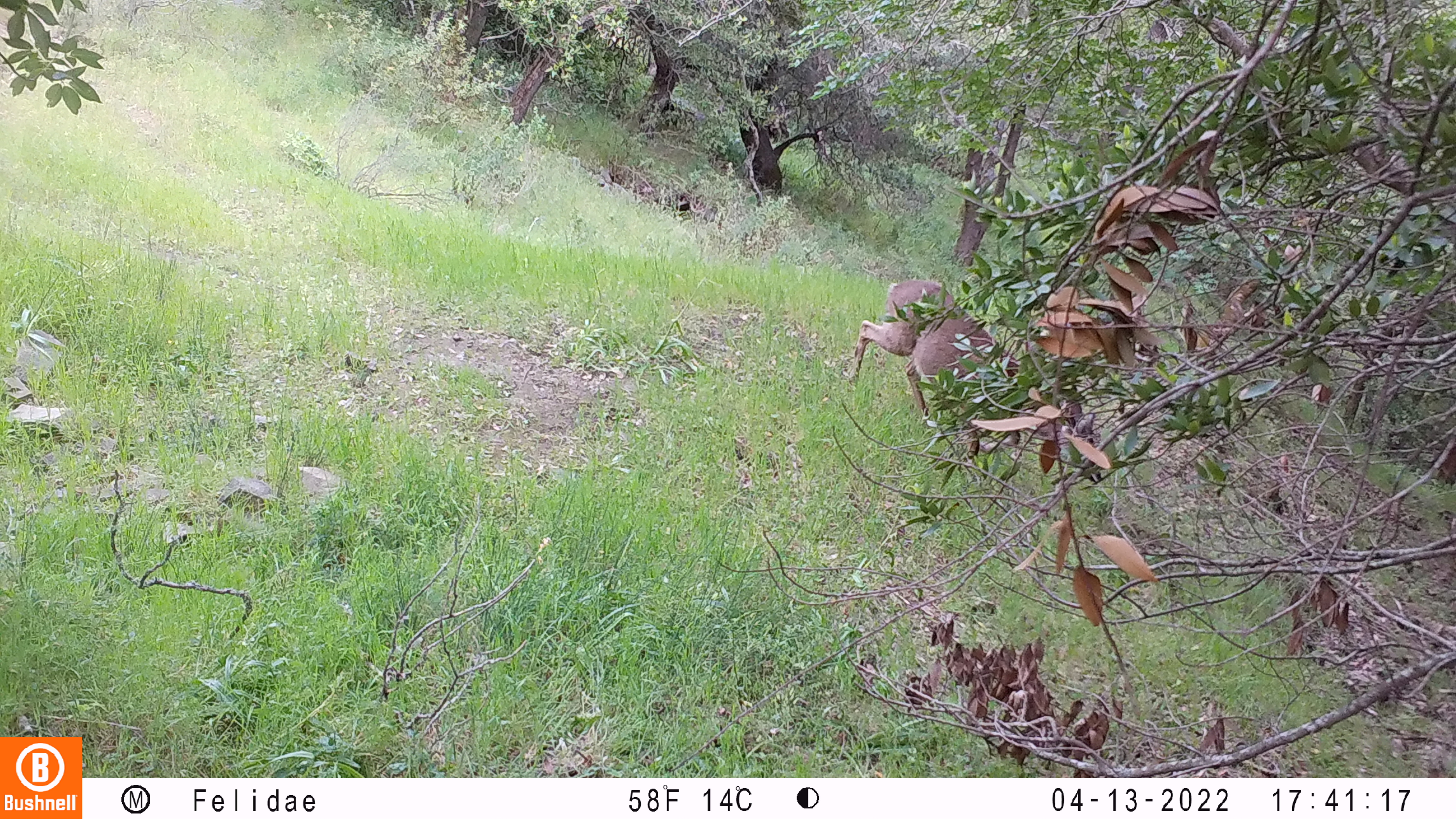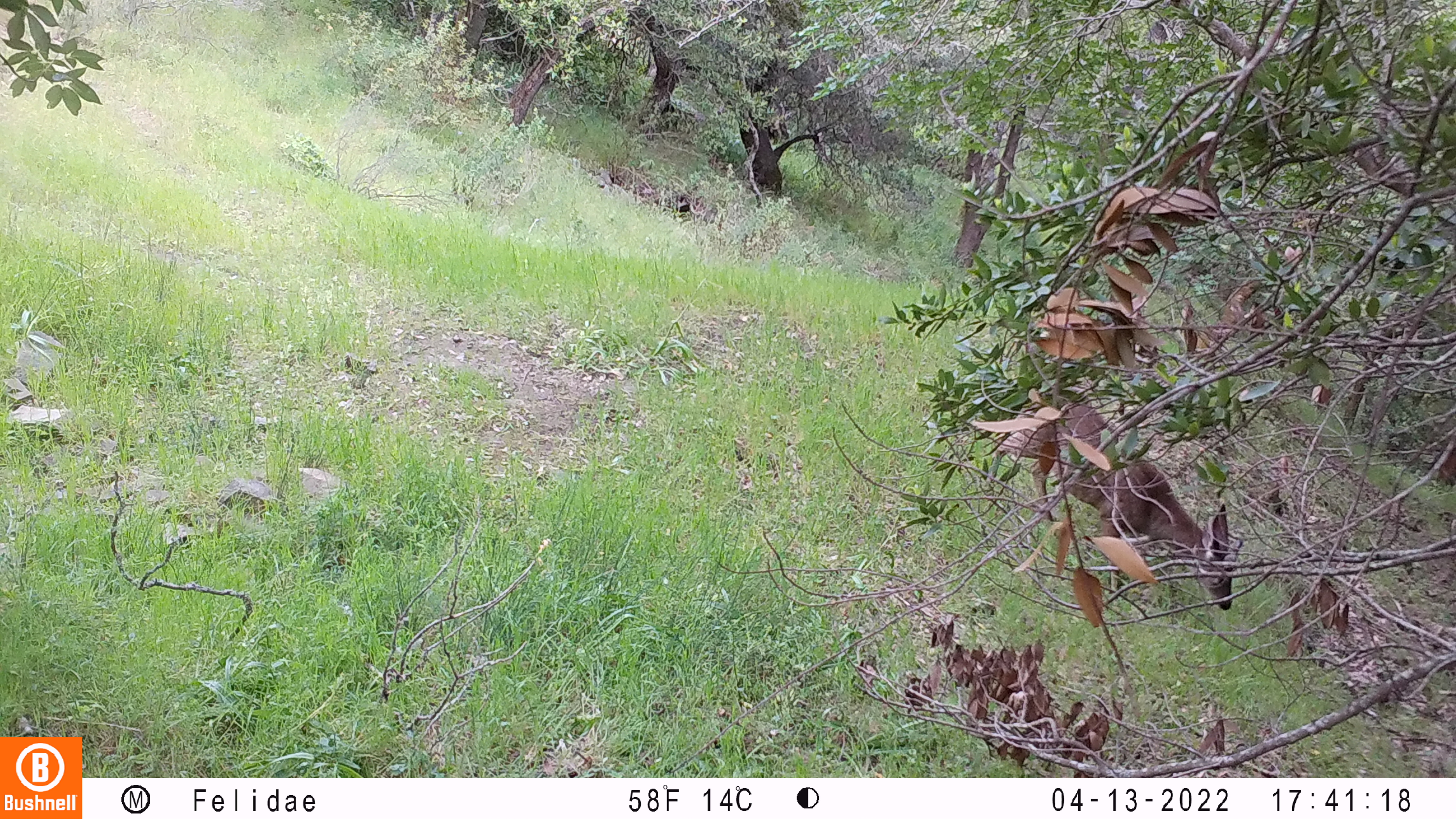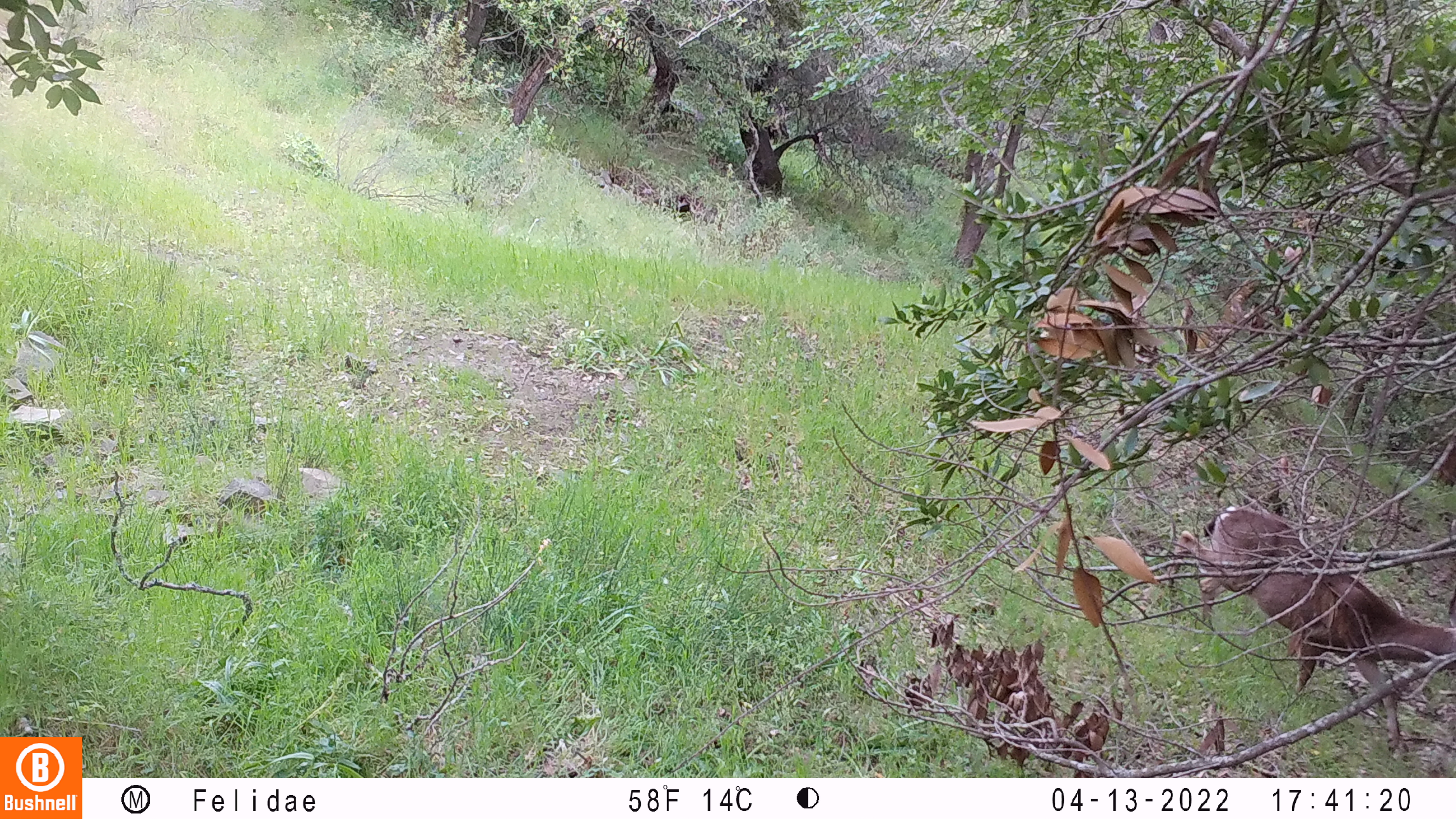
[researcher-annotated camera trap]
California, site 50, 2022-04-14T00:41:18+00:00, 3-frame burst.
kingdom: Animalia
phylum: Chordata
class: Mammalia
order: Artiodactyla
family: Cervidae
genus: Odocoileus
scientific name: Odocoileus hemionus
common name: mule deer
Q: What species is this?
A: Mule deer (Odocoileus hemionus).